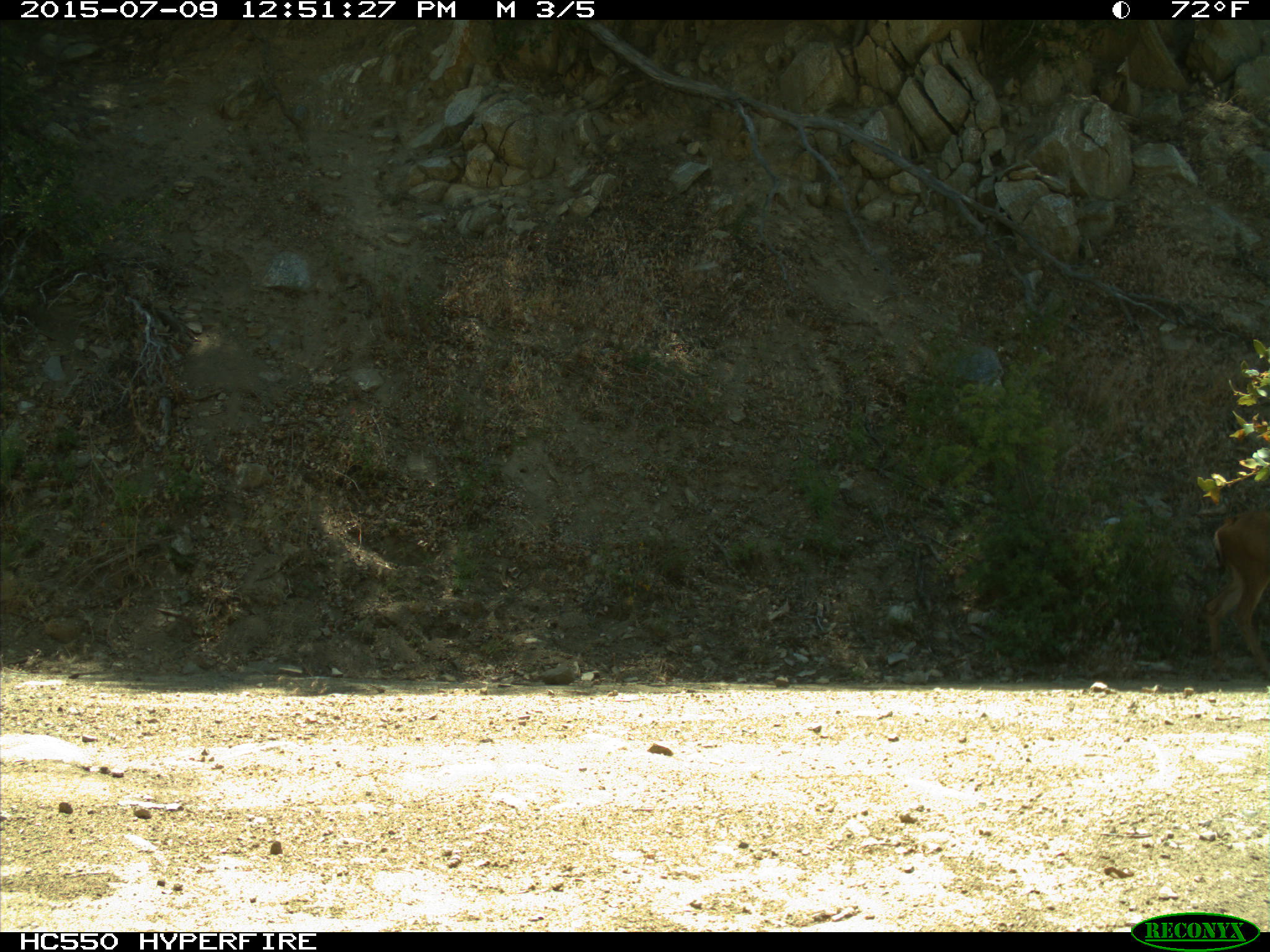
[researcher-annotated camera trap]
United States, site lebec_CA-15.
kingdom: Animalia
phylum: Chordata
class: Mammalia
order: Artiodactyla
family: Cervidae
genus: Odocoileus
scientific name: Odocoileus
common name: deer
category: unidentified deer